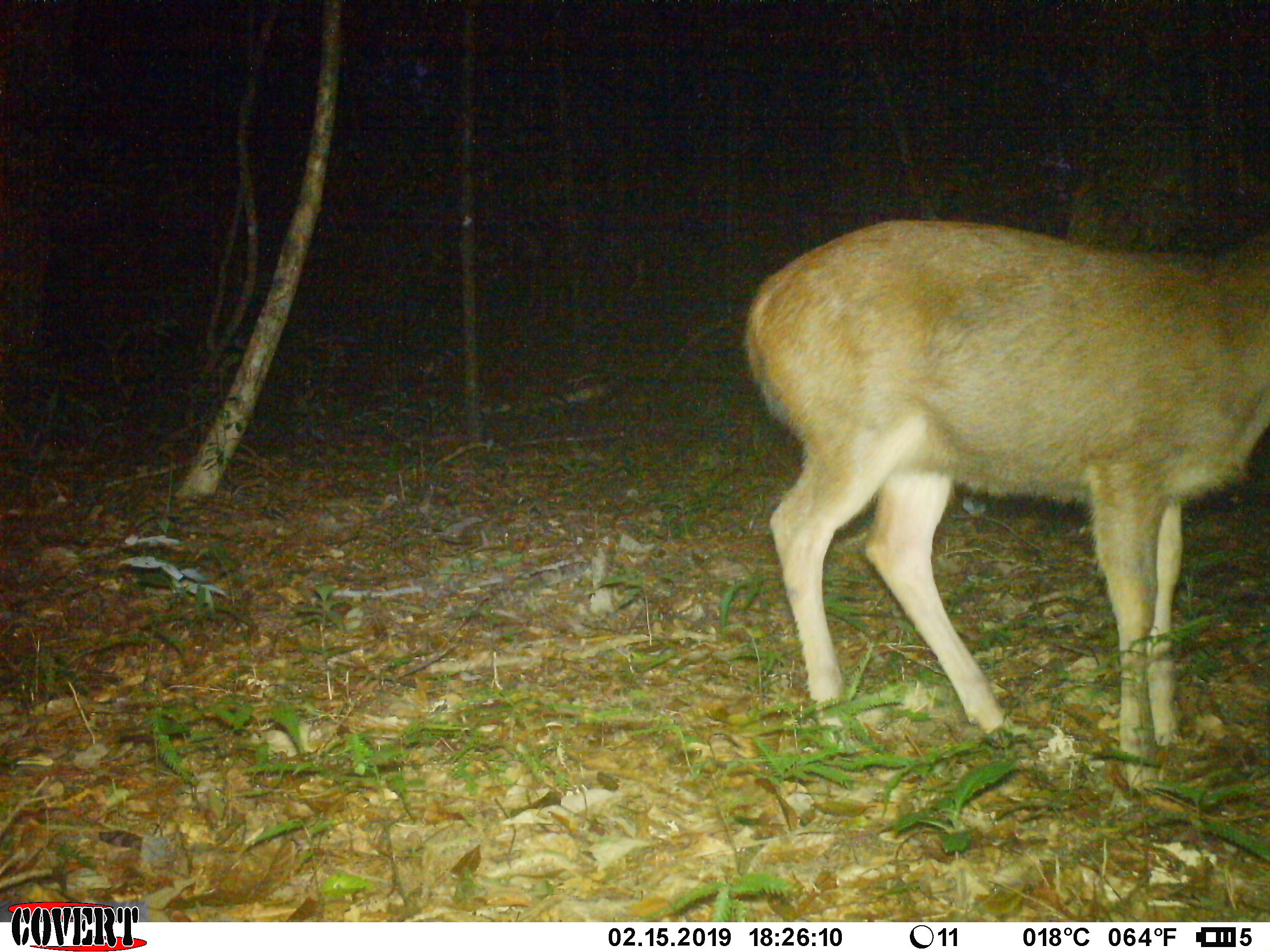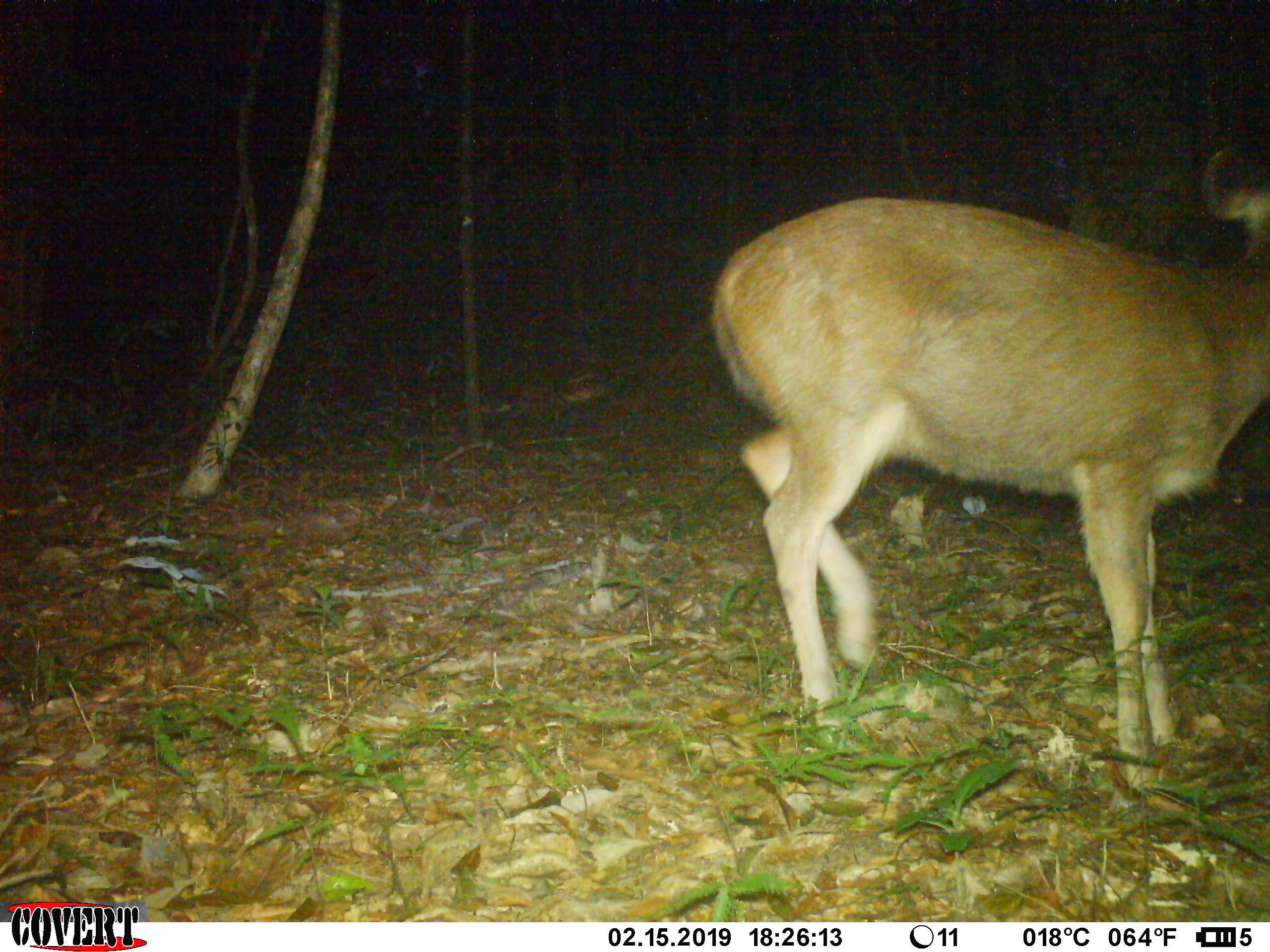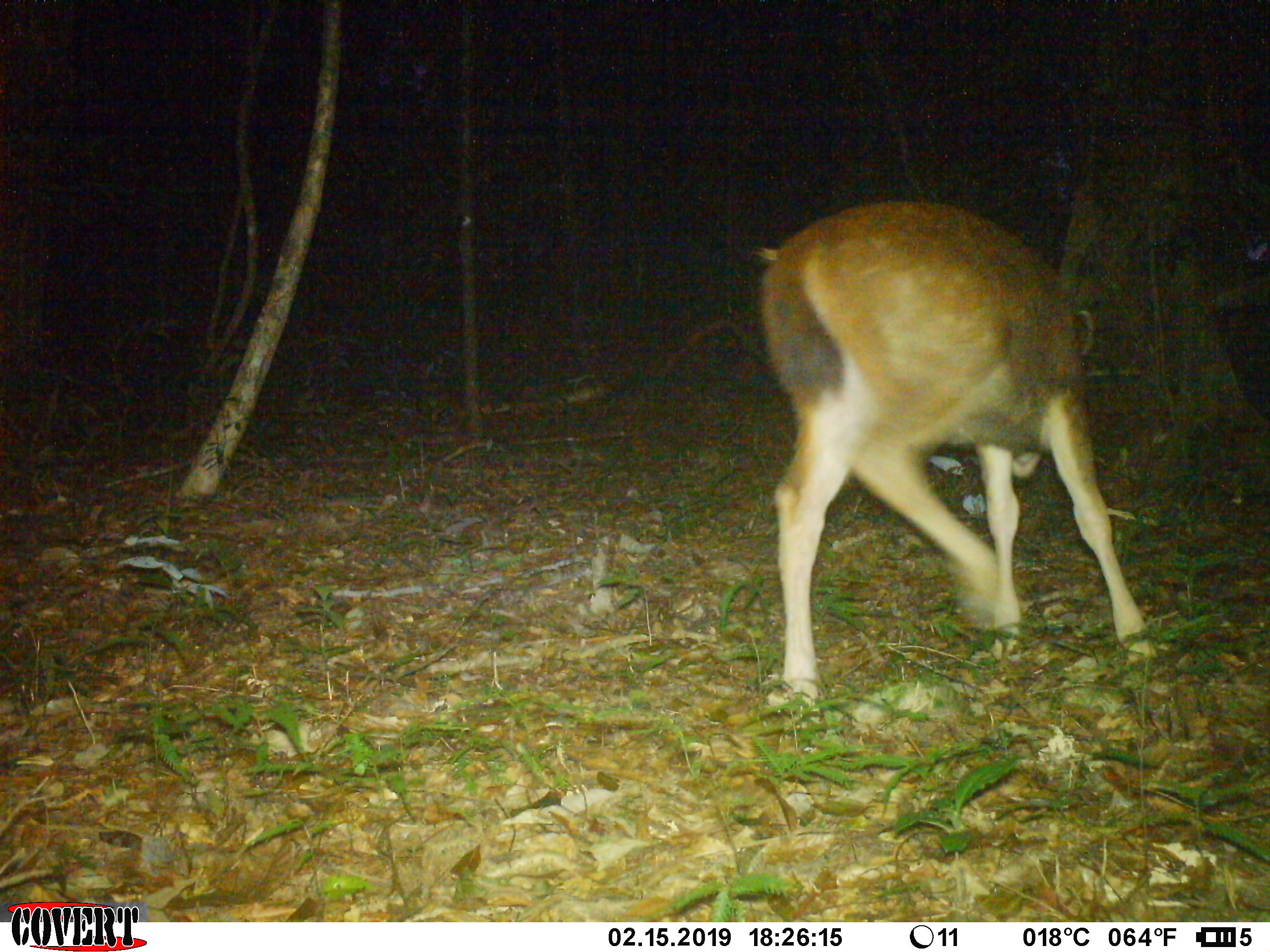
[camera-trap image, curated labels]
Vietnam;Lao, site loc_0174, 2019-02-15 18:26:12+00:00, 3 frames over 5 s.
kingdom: Animalia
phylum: Chordata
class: Mammalia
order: Artiodactyla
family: Cervidae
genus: Rusa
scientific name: Rusa unicolor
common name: sambar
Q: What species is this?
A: Sambar (Rusa unicolor).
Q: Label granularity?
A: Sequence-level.